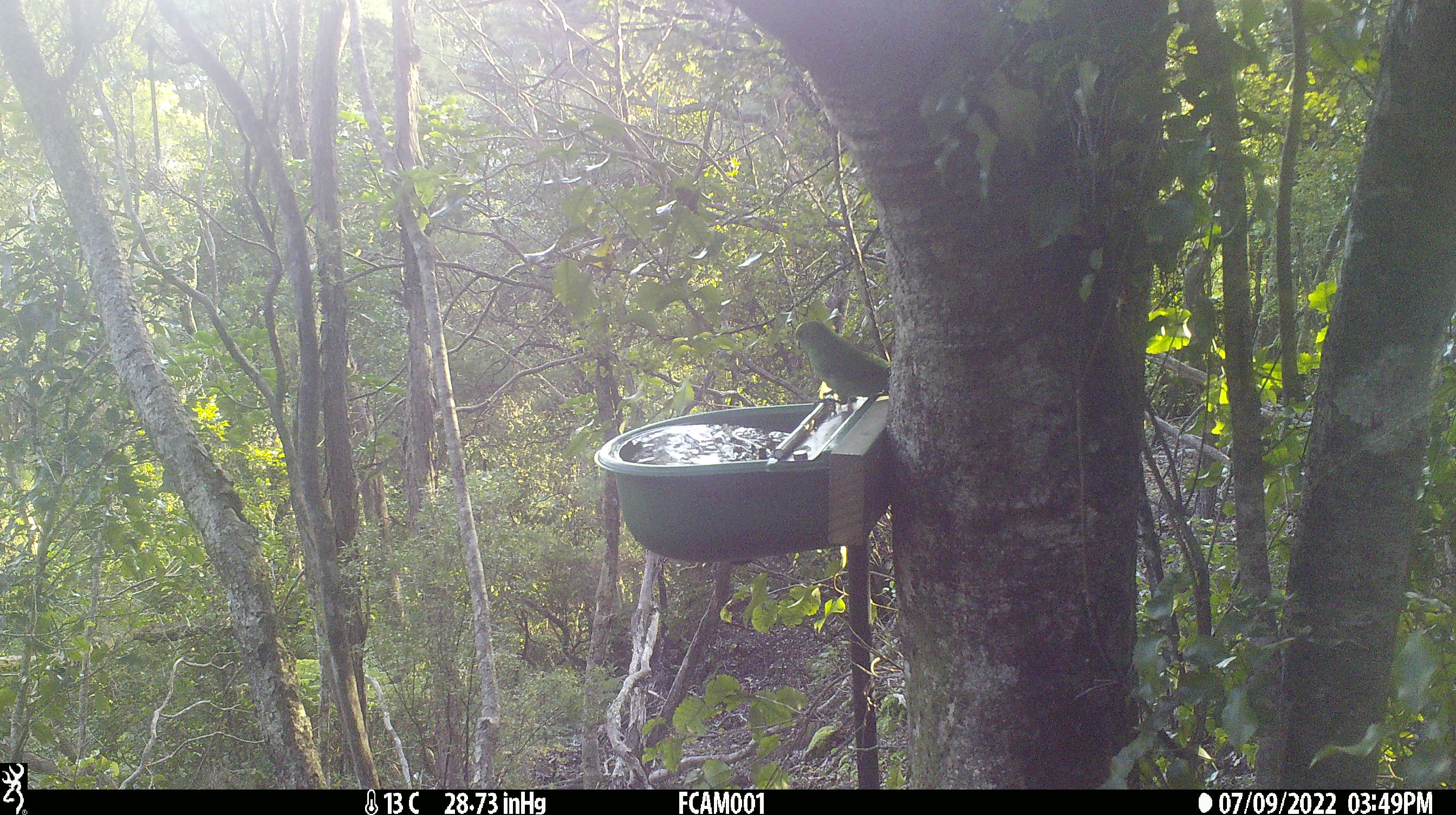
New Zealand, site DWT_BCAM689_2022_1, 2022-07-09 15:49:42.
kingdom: Animalia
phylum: Chordata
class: Aves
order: Psittaciformes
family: Psittaculidae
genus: Cyanoramphus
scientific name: Cyanoramphus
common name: parakeet